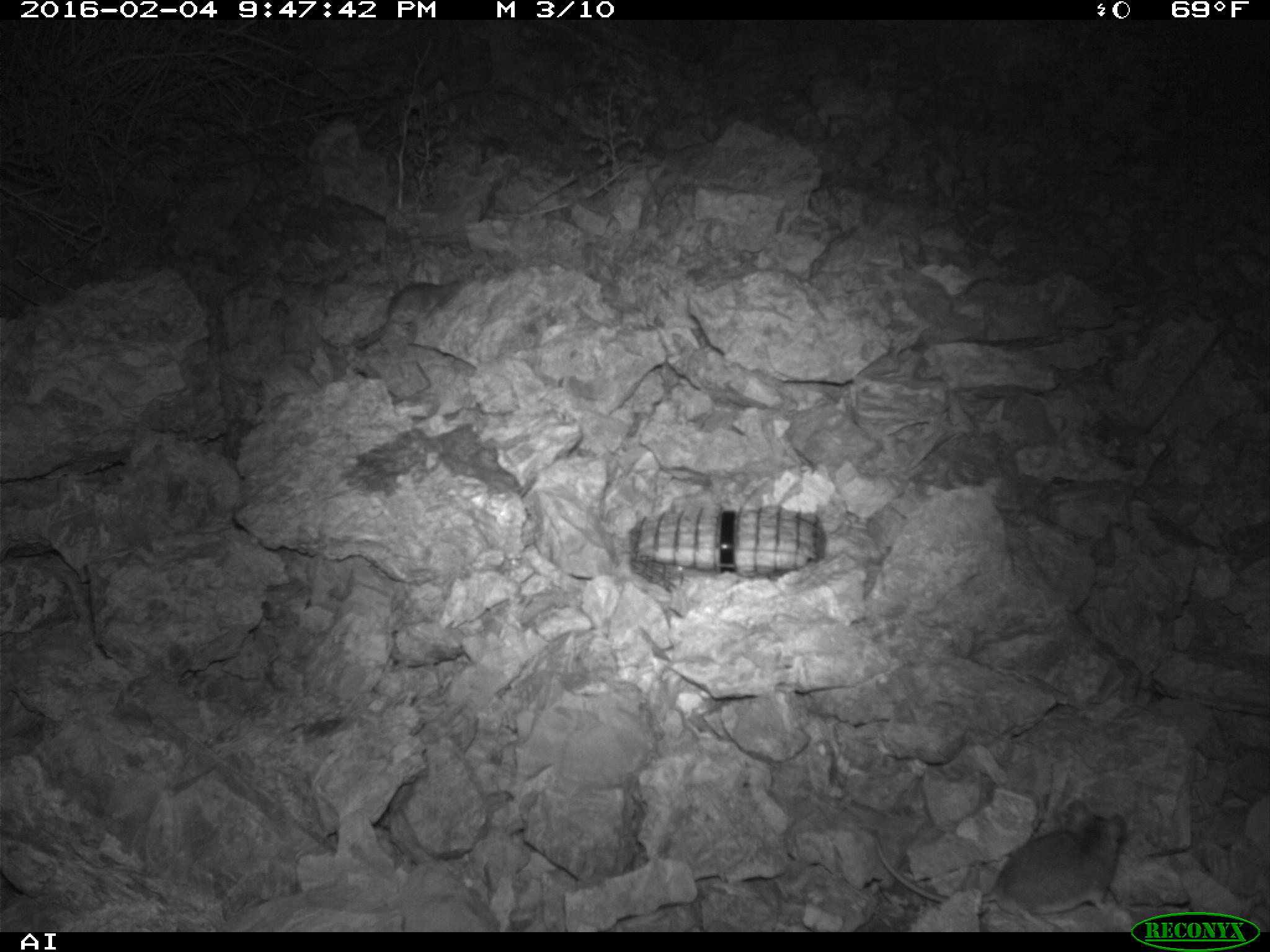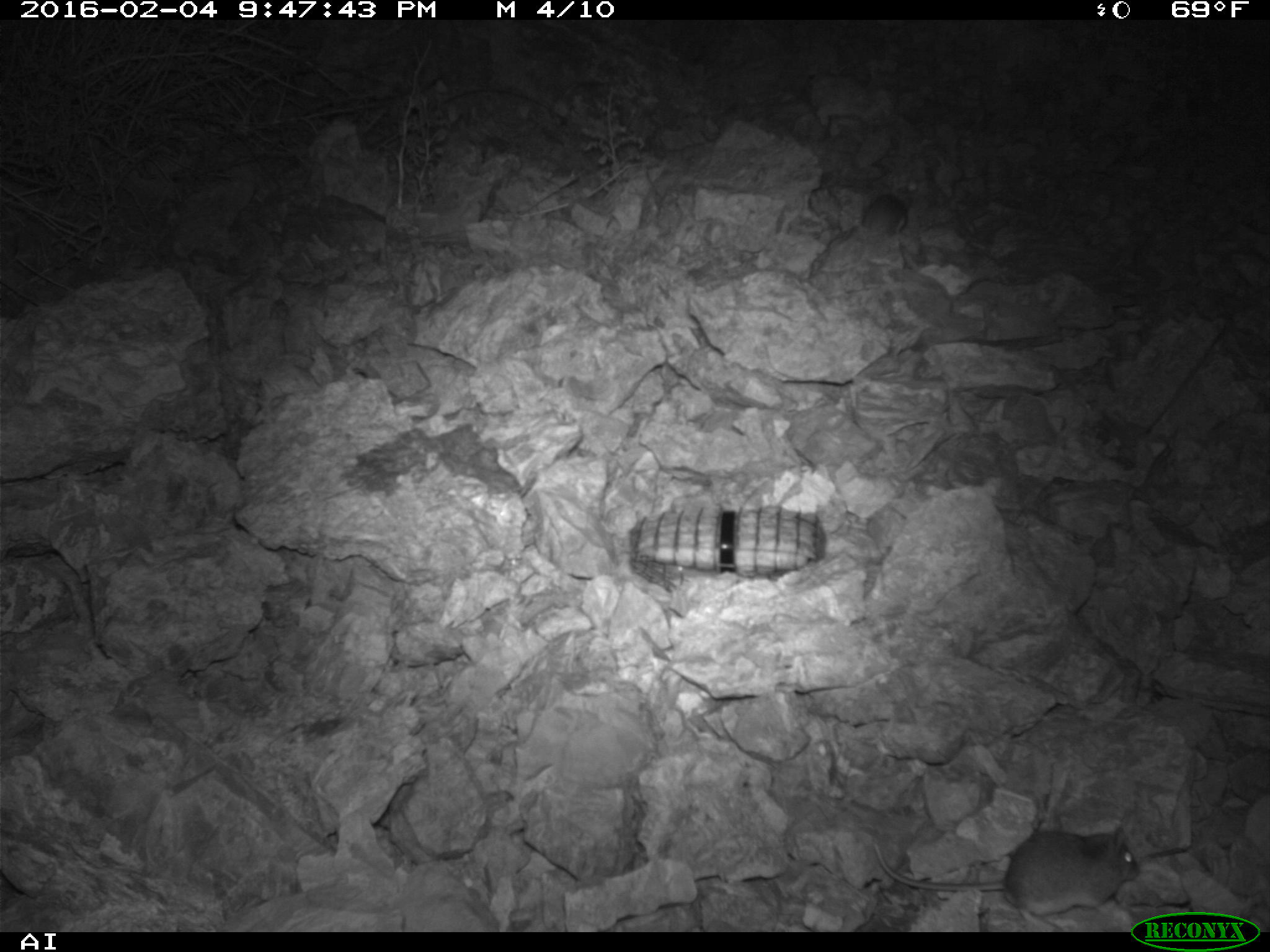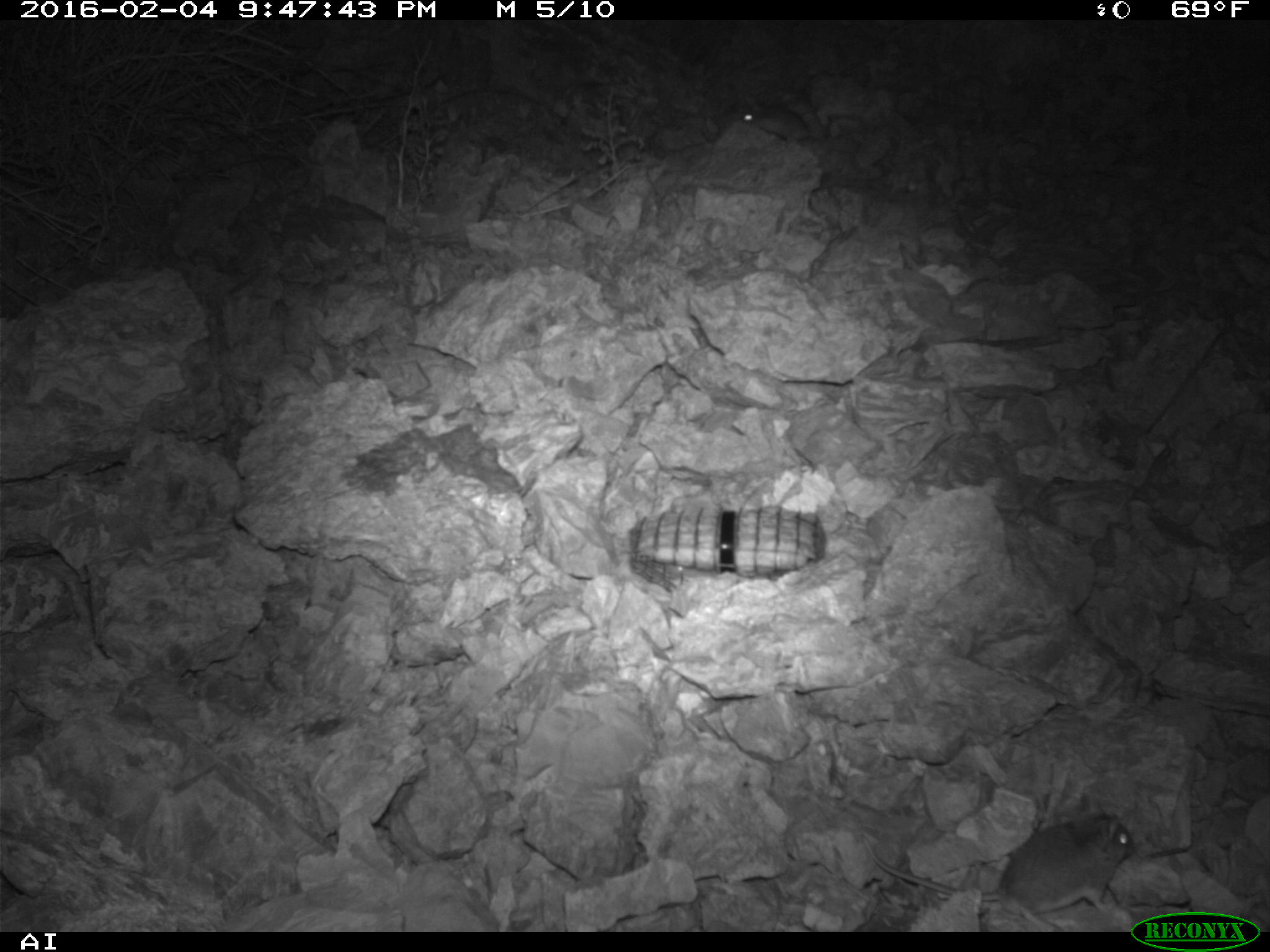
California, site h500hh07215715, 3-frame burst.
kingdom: Animalia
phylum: Chordata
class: Mammalia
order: Rodentia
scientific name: Rodentia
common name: rodent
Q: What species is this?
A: Rodent (Rodentia).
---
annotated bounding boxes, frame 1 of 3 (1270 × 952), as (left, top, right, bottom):
rodent: (871, 795, 1124, 929)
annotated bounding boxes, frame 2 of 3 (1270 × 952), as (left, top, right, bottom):
rodent: (872, 825, 1140, 931); (862, 193, 908, 237)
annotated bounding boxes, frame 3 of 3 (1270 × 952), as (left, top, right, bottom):
rodent: (861, 793, 1135, 932); (737, 102, 809, 141)